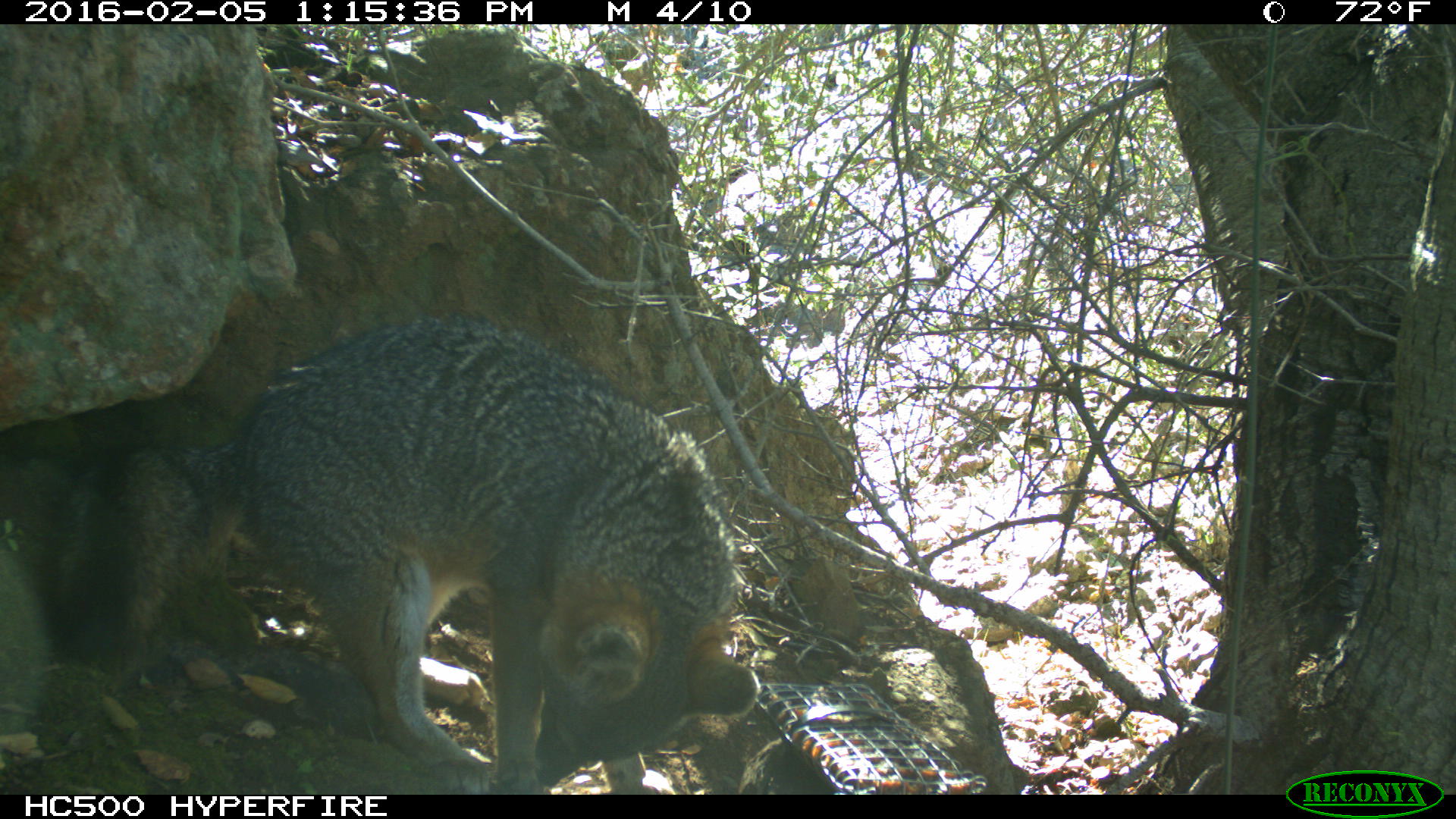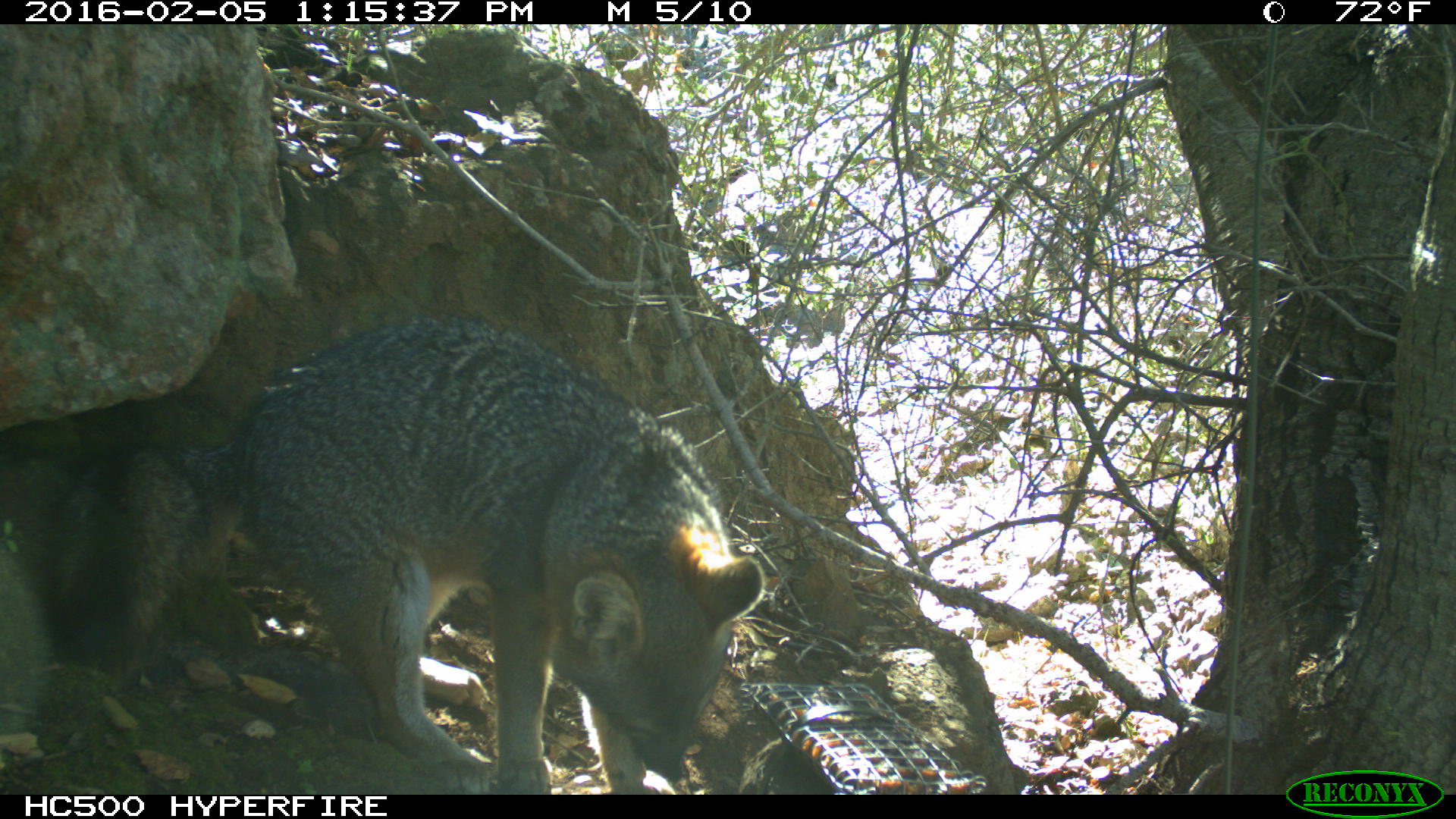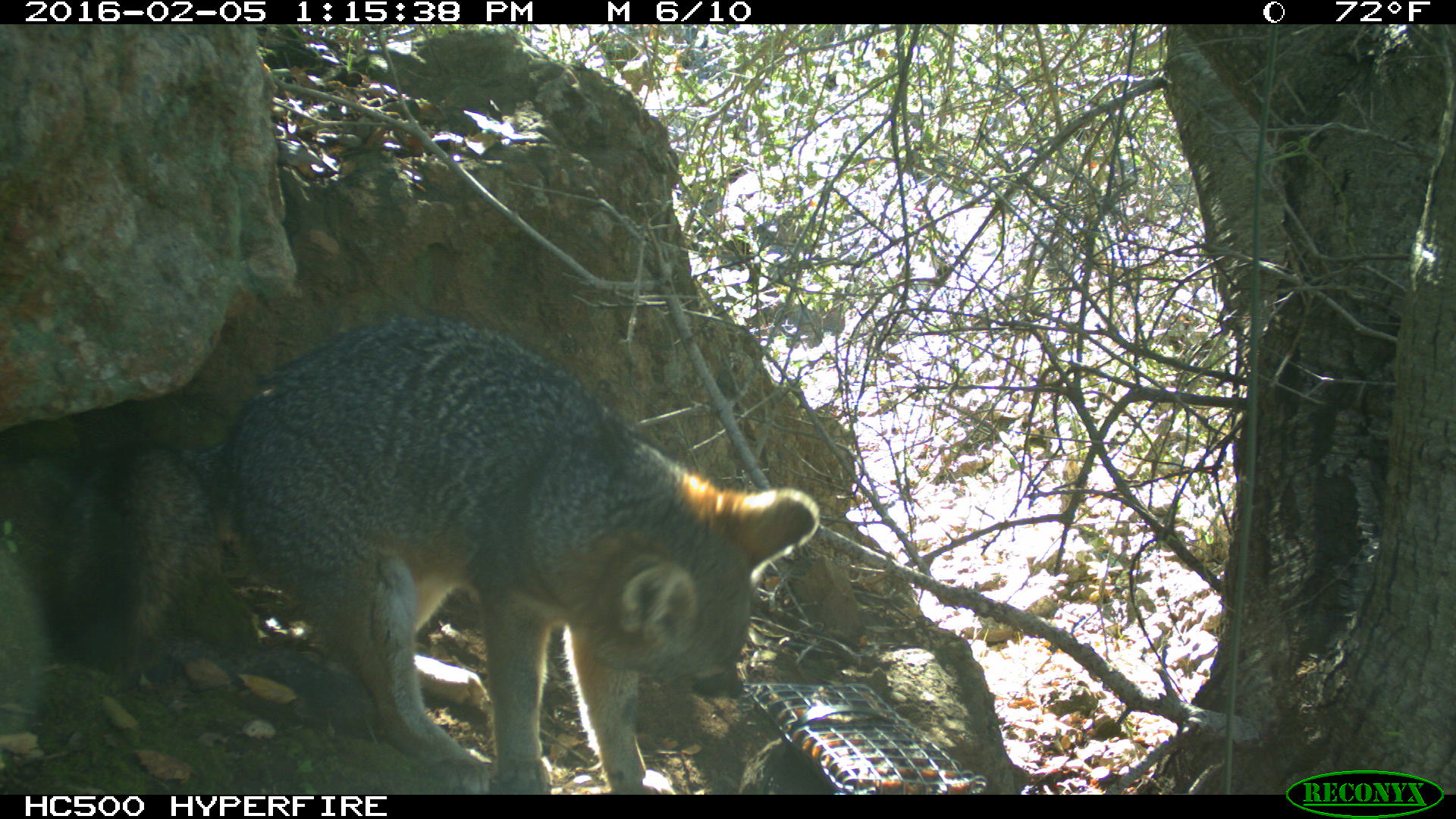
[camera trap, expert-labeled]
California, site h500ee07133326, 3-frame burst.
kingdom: Animalia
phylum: Chordata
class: Mammalia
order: Carnivora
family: Canidae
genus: Urocyon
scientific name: Urocyon littoralis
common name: island fox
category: fox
Fox (island fox) (Urocyon littoralis).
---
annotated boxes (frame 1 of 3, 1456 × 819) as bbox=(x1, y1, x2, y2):
fox: bbox=(21, 315, 757, 794)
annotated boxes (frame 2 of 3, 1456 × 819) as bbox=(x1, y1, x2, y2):
fox: bbox=(36, 314, 761, 794)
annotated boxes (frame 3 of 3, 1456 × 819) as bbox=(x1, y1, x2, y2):
fox: bbox=(50, 315, 820, 794)